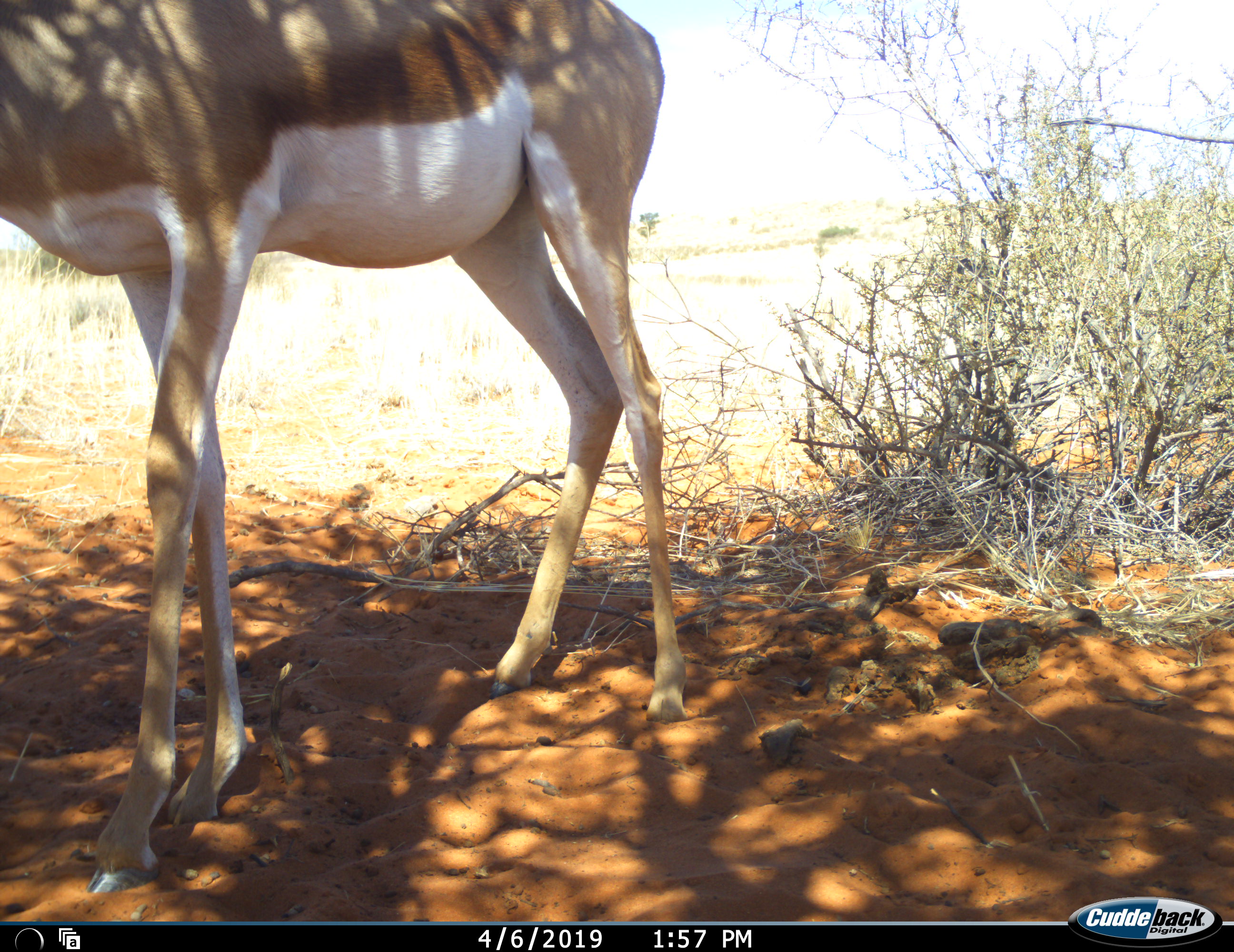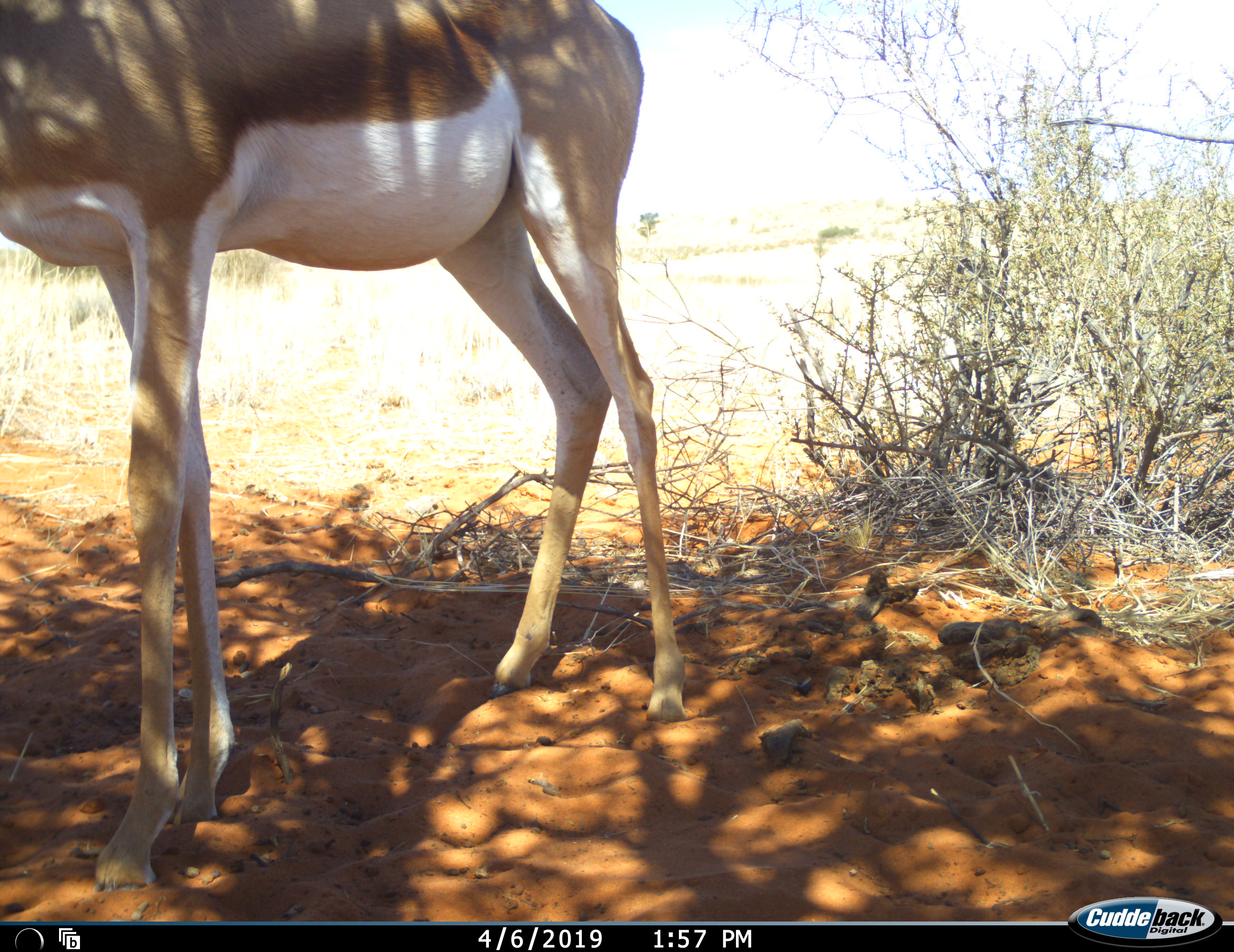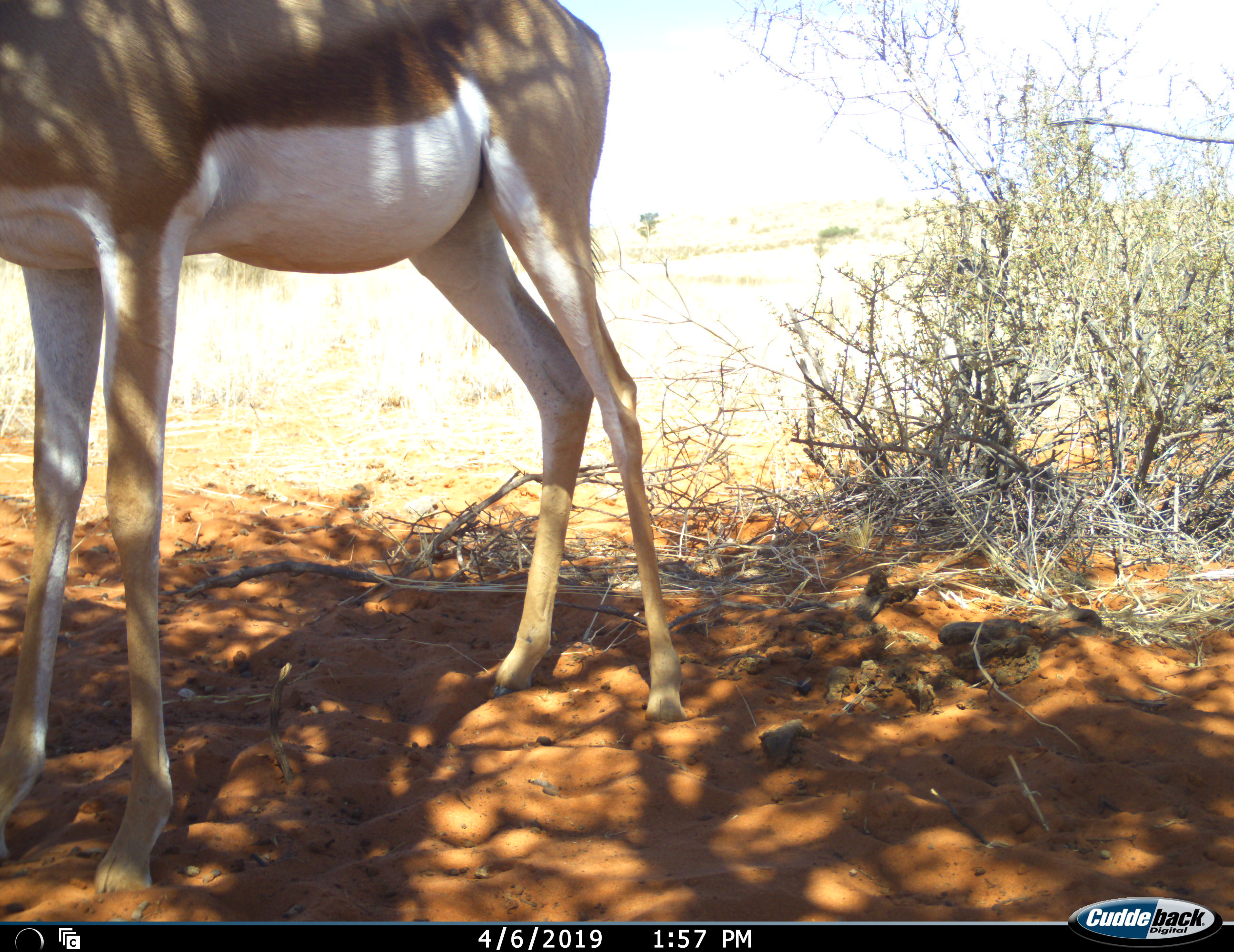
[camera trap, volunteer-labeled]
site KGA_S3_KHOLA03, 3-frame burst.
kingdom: Animalia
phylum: Chordata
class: Mammalia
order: Artiodactyla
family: Bovidae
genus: Antidorcas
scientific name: Antidorcas marsupialis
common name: springbok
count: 1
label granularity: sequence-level